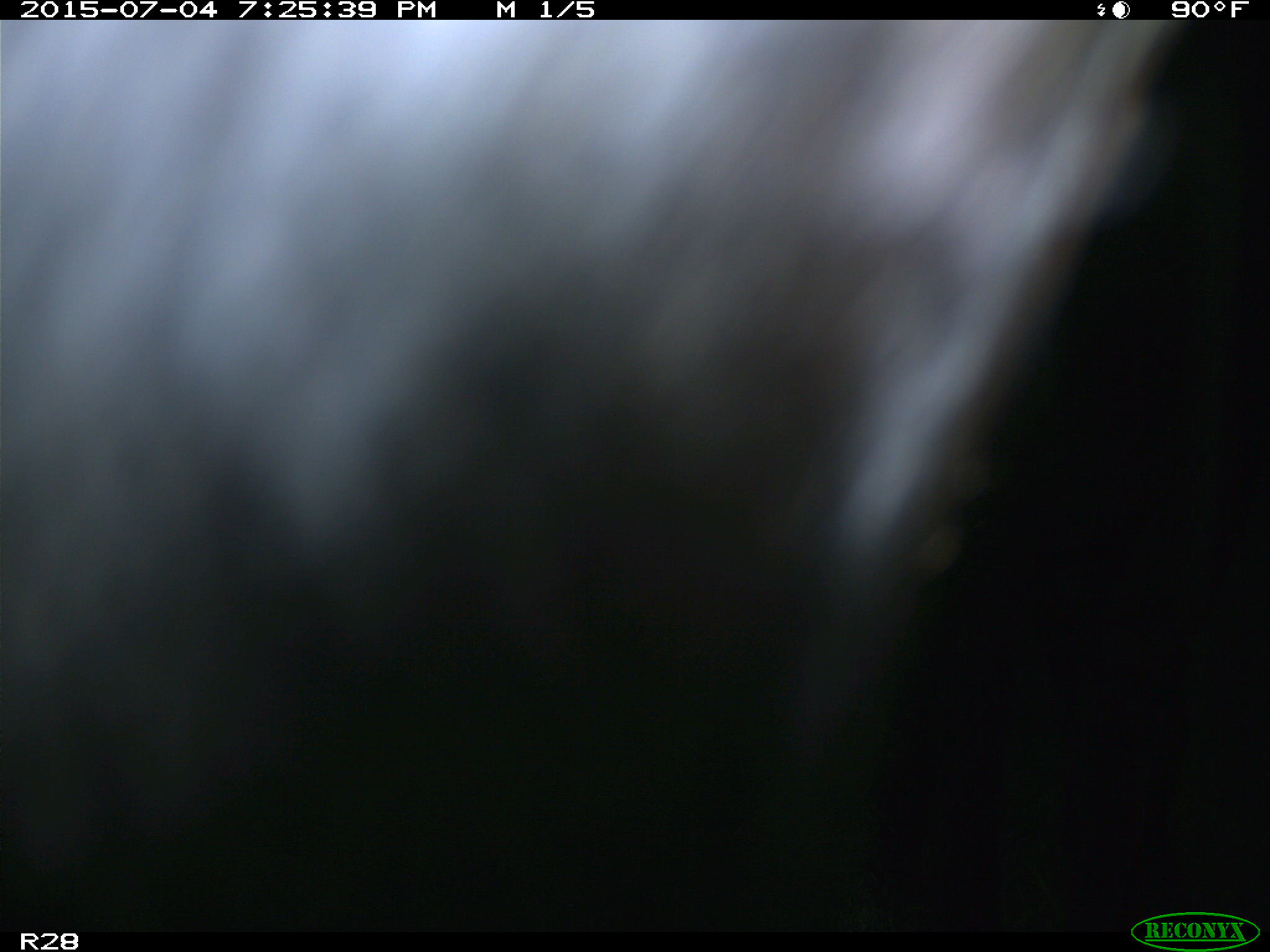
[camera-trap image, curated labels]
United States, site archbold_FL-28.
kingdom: Animalia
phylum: Chordata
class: Mammalia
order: Artiodactyla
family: Bovidae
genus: Bos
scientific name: Bos taurus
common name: domestic cow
Bos taurus (domestic cow).